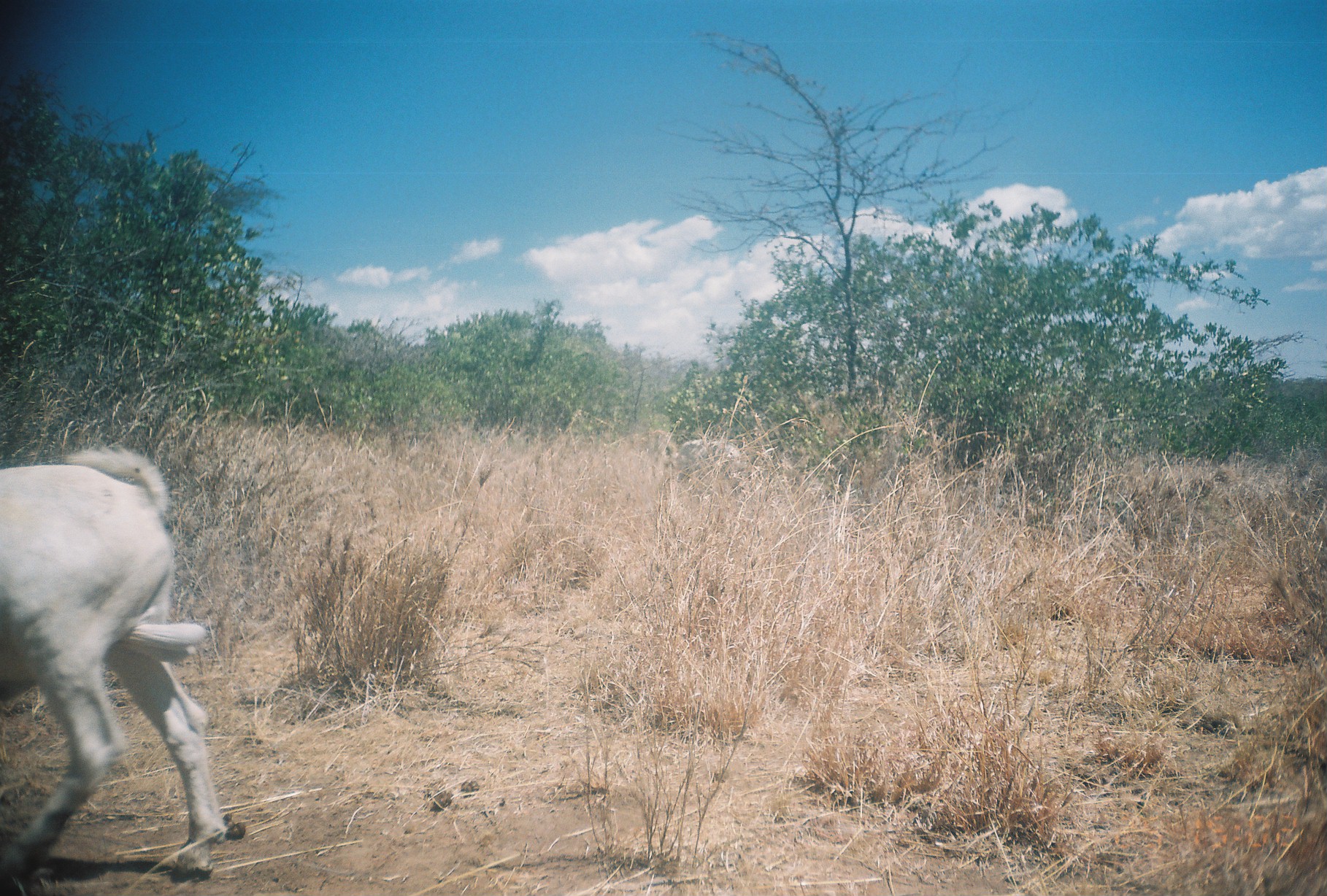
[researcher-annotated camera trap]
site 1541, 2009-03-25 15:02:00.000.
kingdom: Animalia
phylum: Chordata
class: Mammalia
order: Artiodactyla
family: Bovidae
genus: Capra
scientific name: Capra aegagrus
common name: wild goat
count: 2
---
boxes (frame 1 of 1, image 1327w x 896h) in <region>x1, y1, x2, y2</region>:
capra aegagrus: <region>0, 440, 228, 894</region>; <region>672, 438, 744, 493</region>